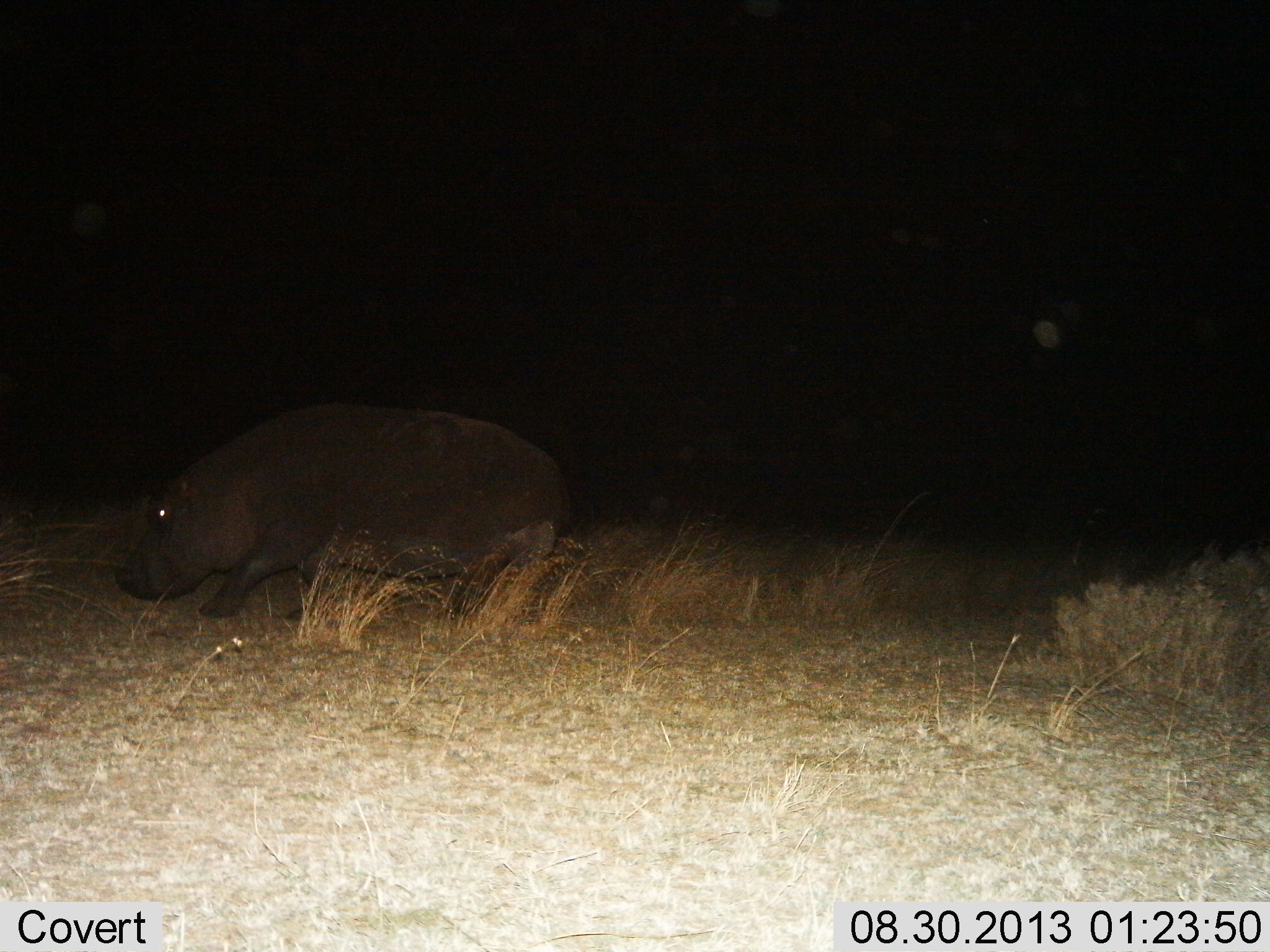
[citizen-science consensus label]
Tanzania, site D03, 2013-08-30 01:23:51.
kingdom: Animalia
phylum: Chordata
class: Mammalia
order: Artiodactyla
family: Hippopotamidae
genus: Hippopotamus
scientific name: Hippopotamus amphibius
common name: hippopotamus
Hippopotamus (Hippopotamus amphibius), count 1. Behavior (volunteer vote fractions): standing 17%, resting 0%, moving 88%, interacting 0%. Young present (vote fraction): 0%. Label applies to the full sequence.